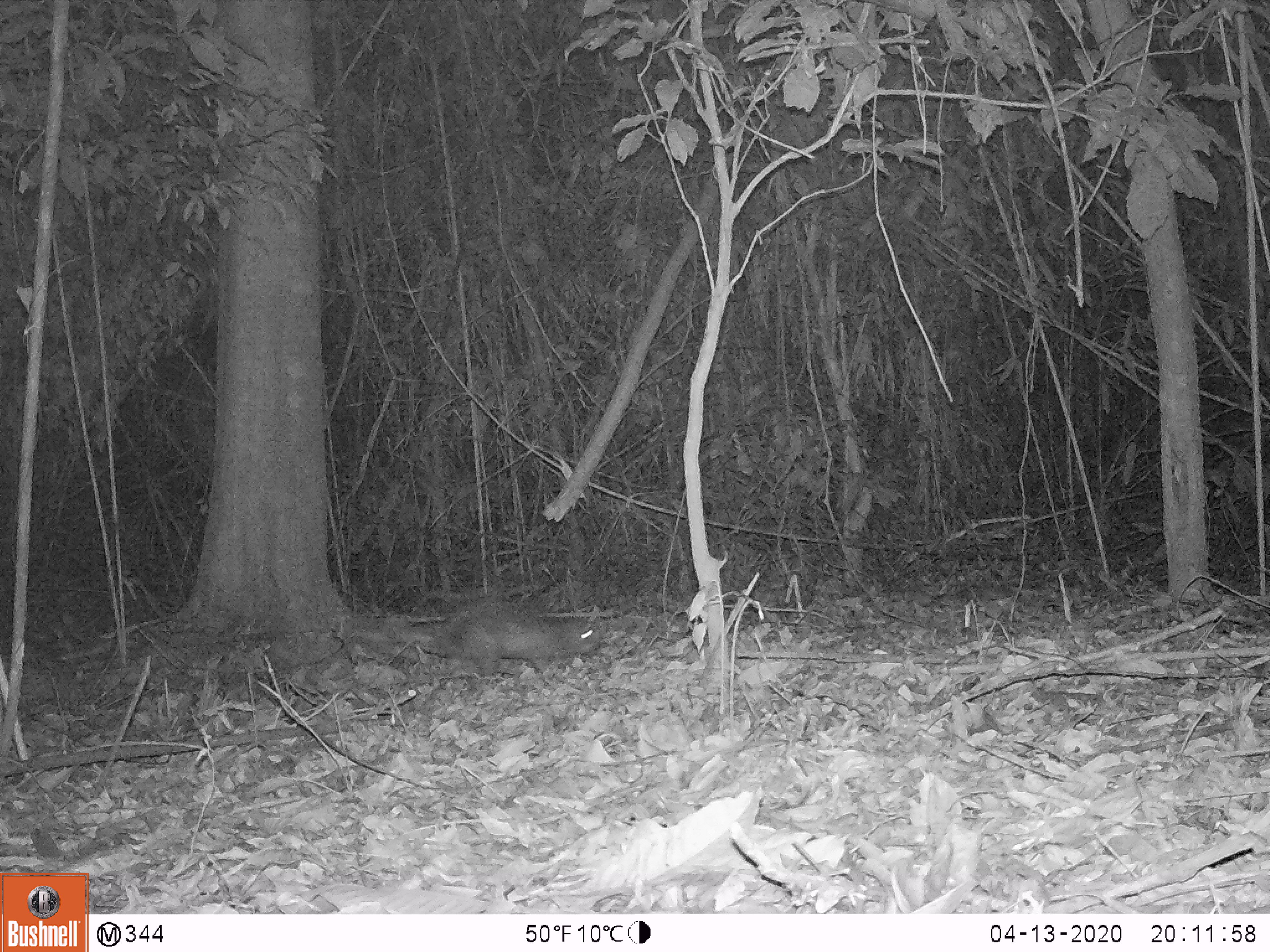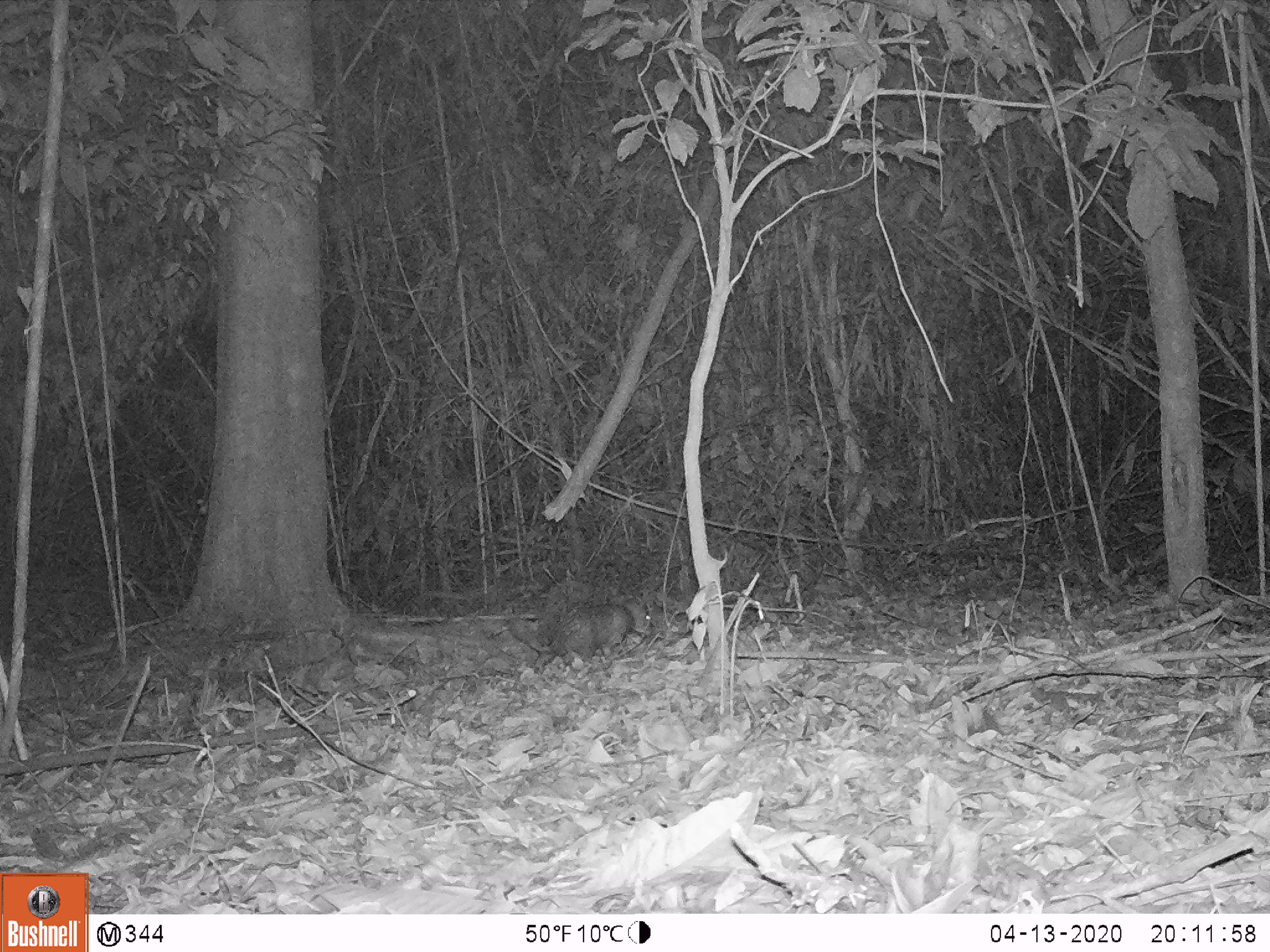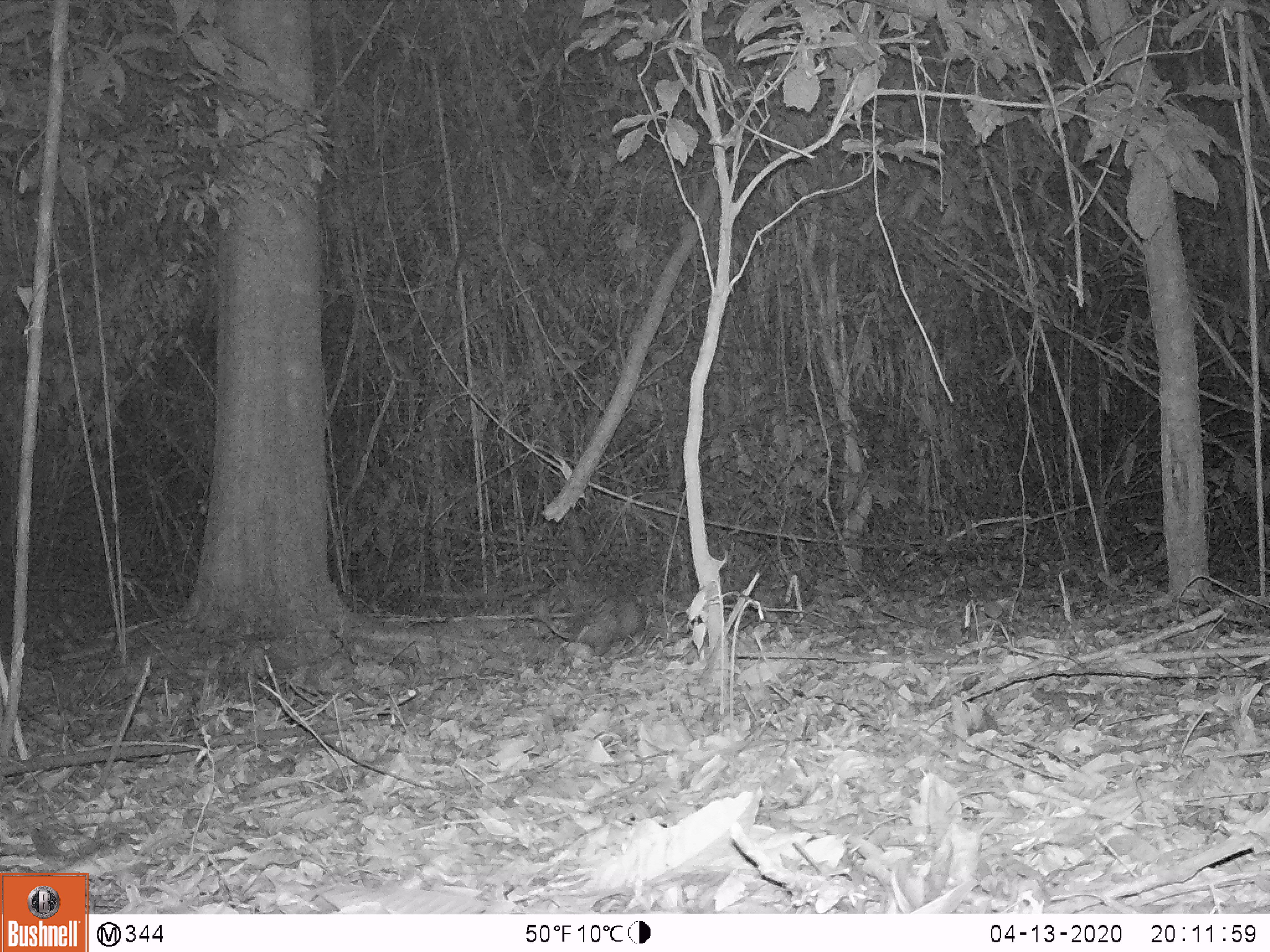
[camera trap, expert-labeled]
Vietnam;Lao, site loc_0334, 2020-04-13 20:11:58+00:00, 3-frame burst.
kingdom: Animalia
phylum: Chordata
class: Mammalia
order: Rodentia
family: Hystricidae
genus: Atherurus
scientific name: Atherurus macrourus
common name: asiatic brush-tailed porcupine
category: asiatic brush tailed porcupine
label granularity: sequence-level